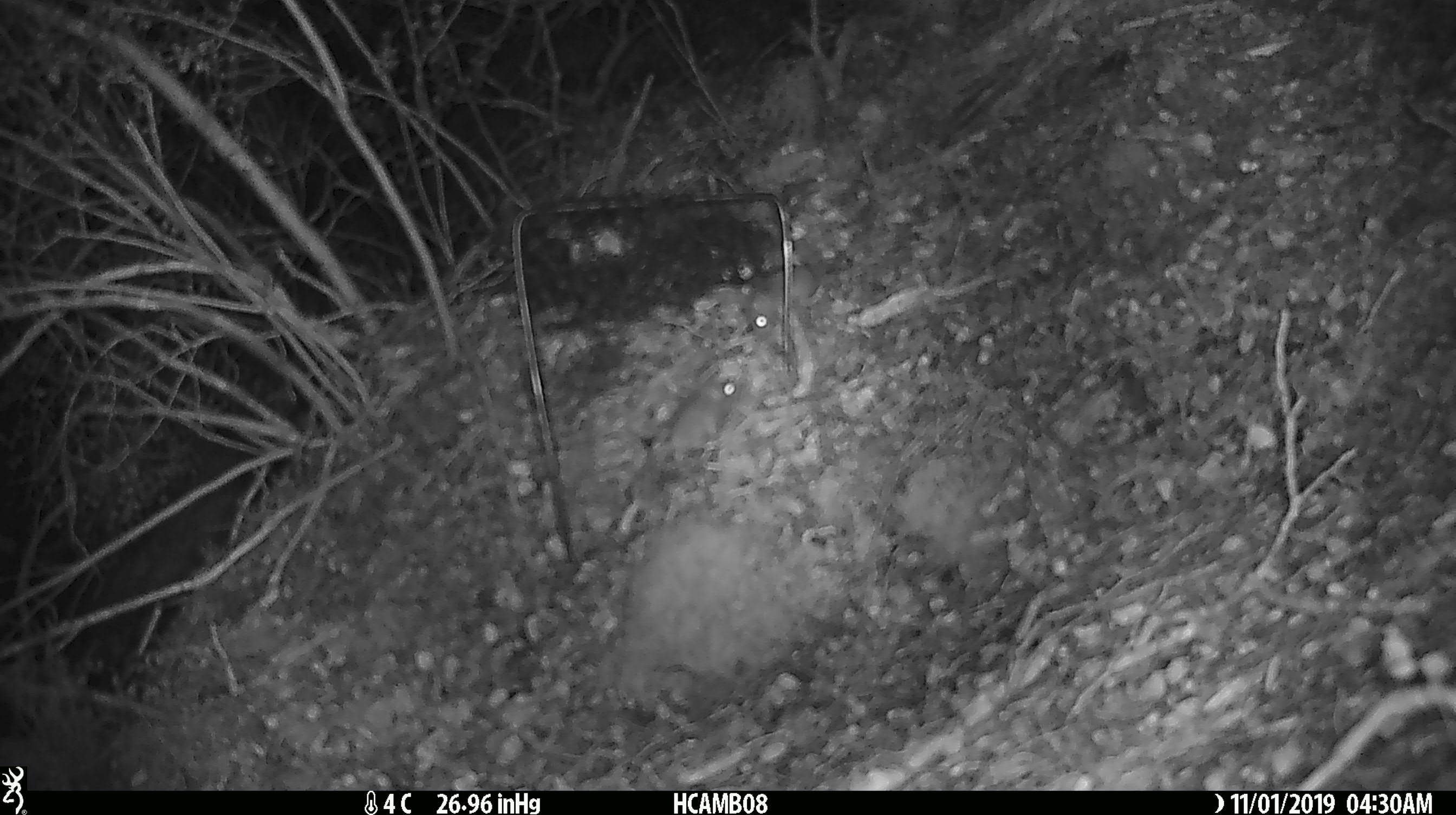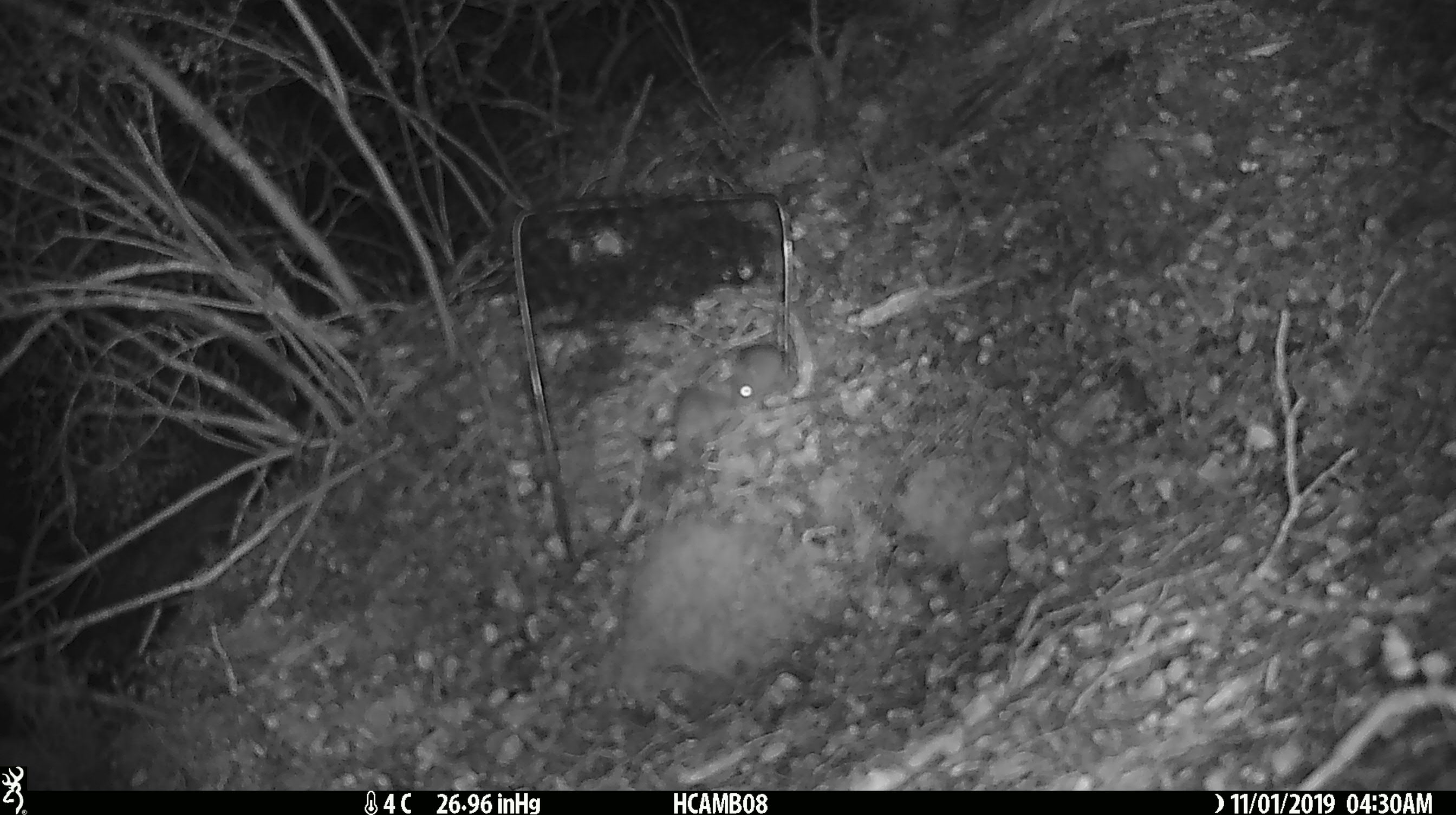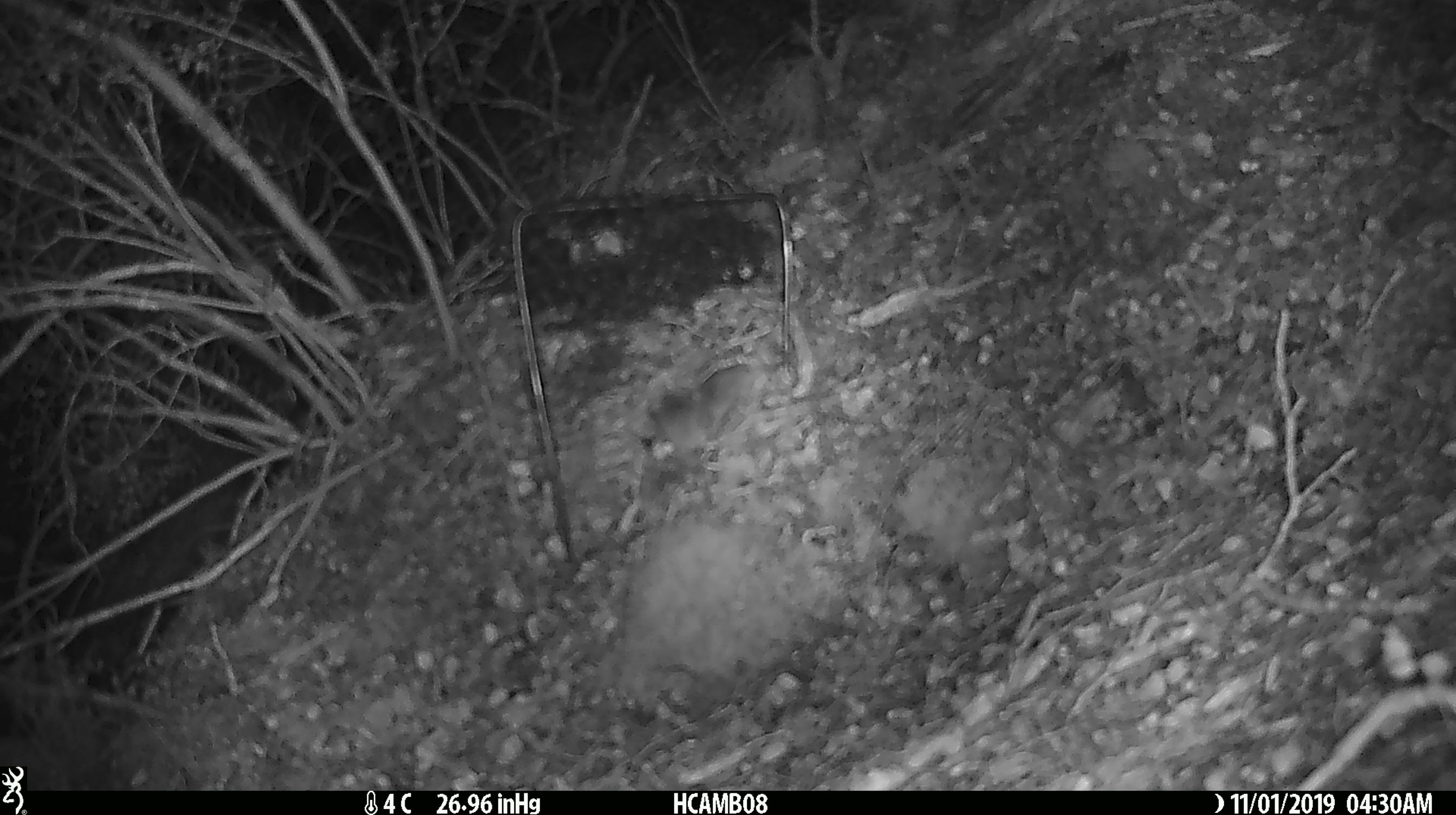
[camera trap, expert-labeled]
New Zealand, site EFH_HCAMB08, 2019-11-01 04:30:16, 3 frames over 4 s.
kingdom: Animalia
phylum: Chordata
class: Mammalia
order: Rodentia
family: Muridae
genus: Mus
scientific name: Mus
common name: mouse